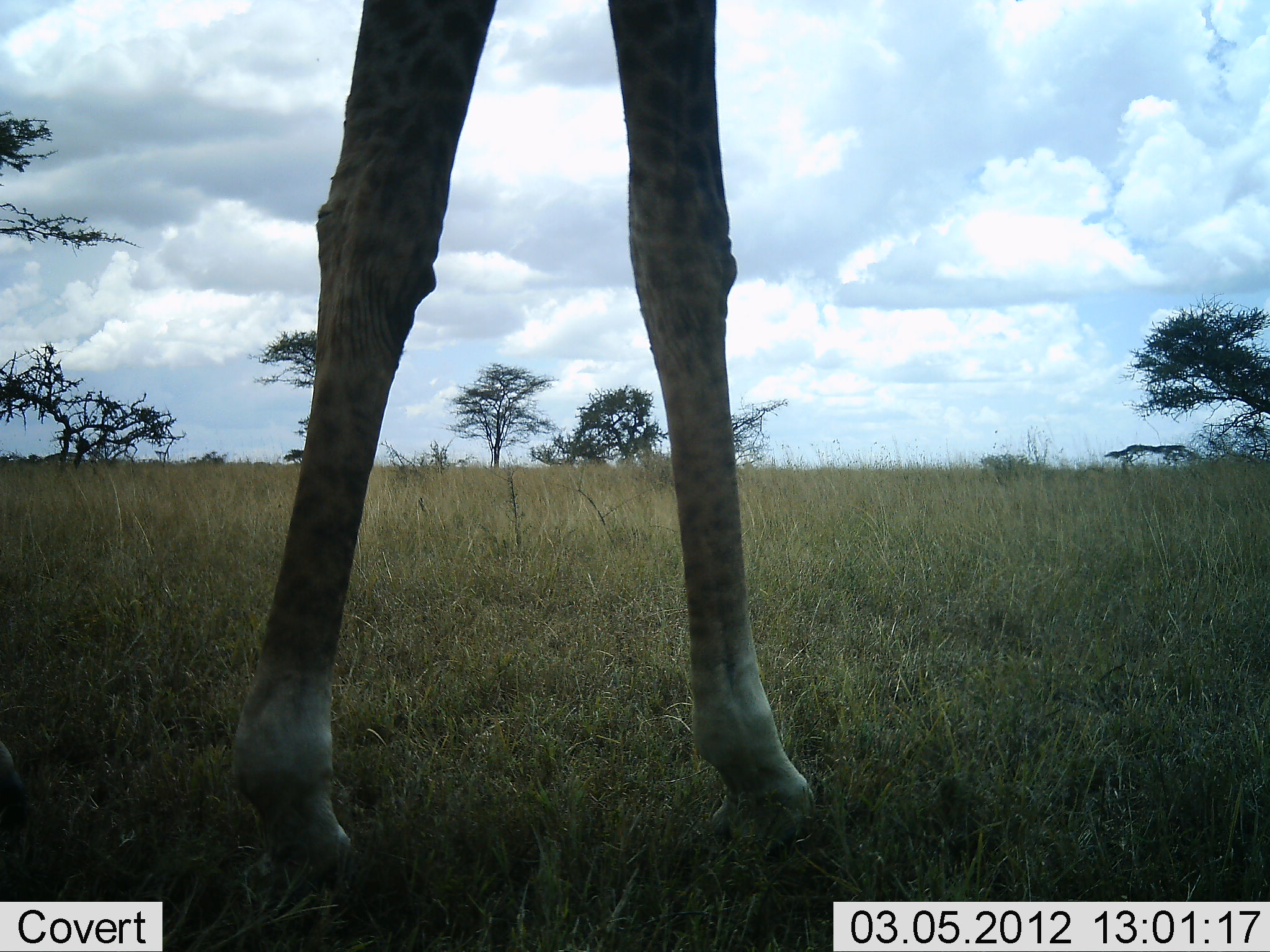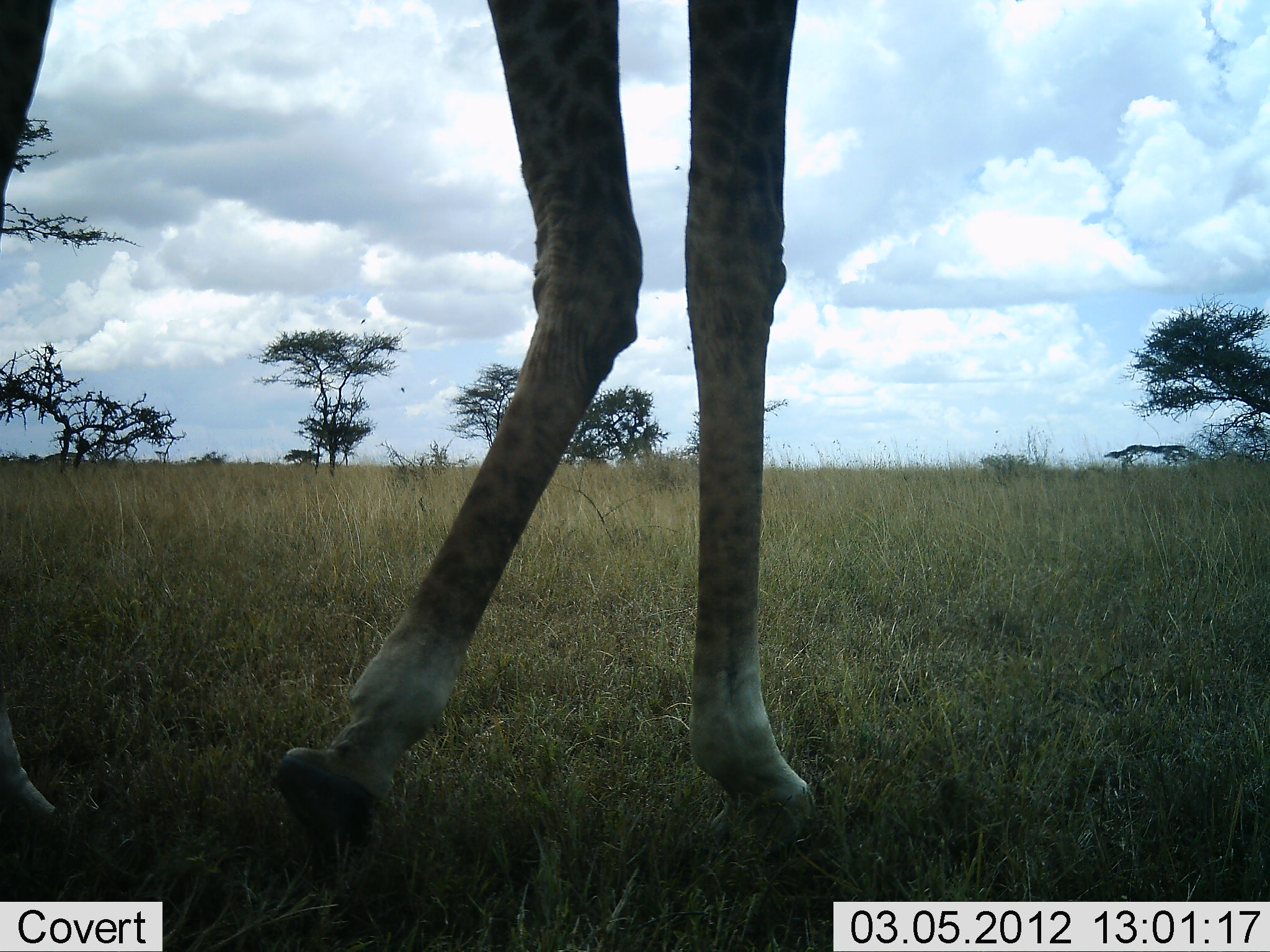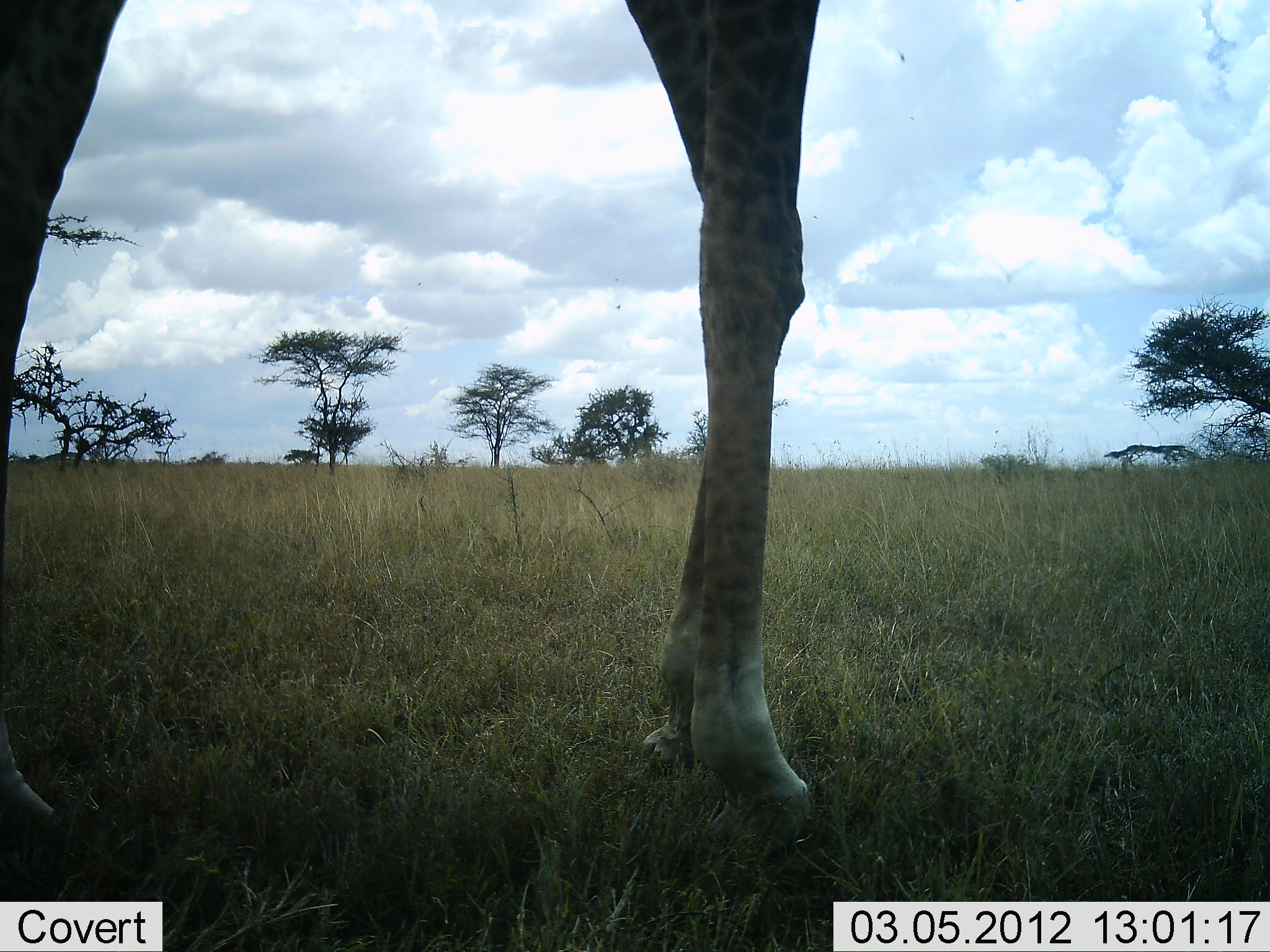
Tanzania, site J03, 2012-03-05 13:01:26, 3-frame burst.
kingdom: Animalia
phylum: Chordata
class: Mammalia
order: Artiodactyla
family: Giraffidae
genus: Giraffa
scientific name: Giraffa camelopardalis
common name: giraffe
Giraffe (Giraffa camelopardalis), count 1. Behavior (volunteer vote fractions): standing 38%, resting 0%, moving 67%, interacting 0%. Young present (vote fraction): 0%. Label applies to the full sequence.